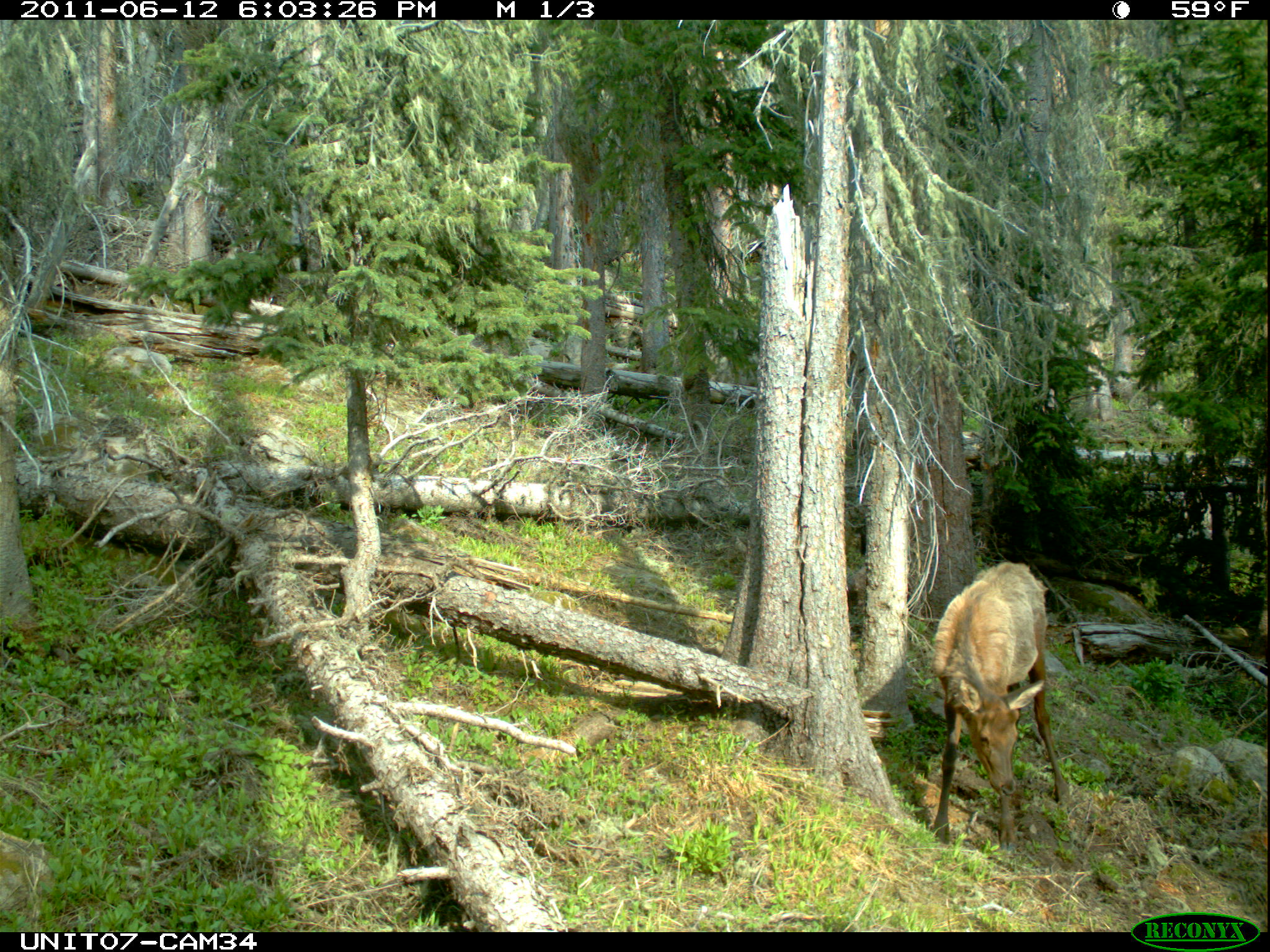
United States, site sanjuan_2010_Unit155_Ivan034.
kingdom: Animalia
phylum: Chordata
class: Mammalia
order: Artiodactyla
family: Cervidae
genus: Cervus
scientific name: Cervus elaphus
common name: red deer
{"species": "Cervus elaphus (red deer)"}